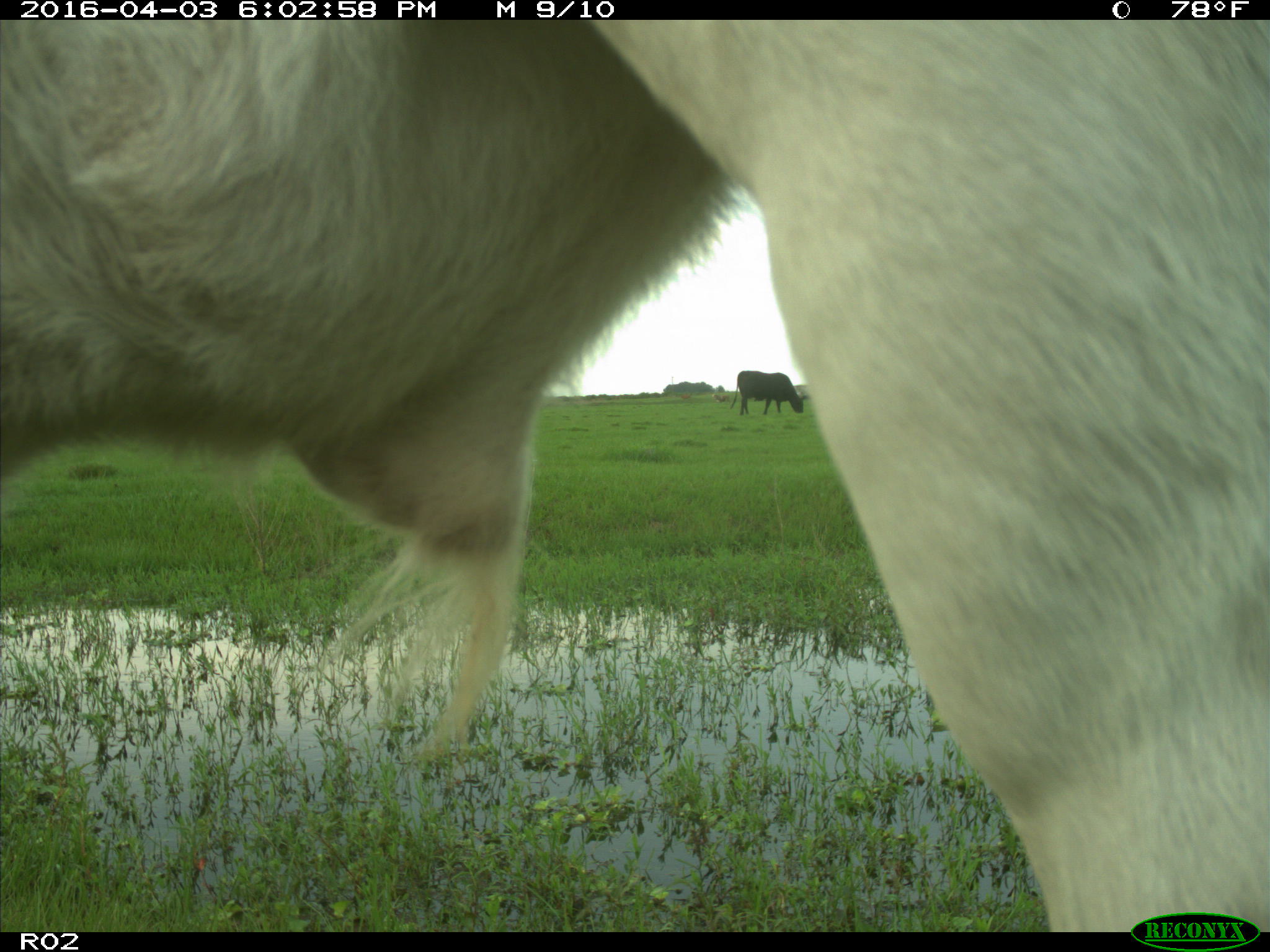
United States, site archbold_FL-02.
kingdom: Animalia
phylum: Chordata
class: Mammalia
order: Artiodactyla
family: Bovidae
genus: Bos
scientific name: Bos taurus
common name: domestic cow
Bos taurus (domestic cow).